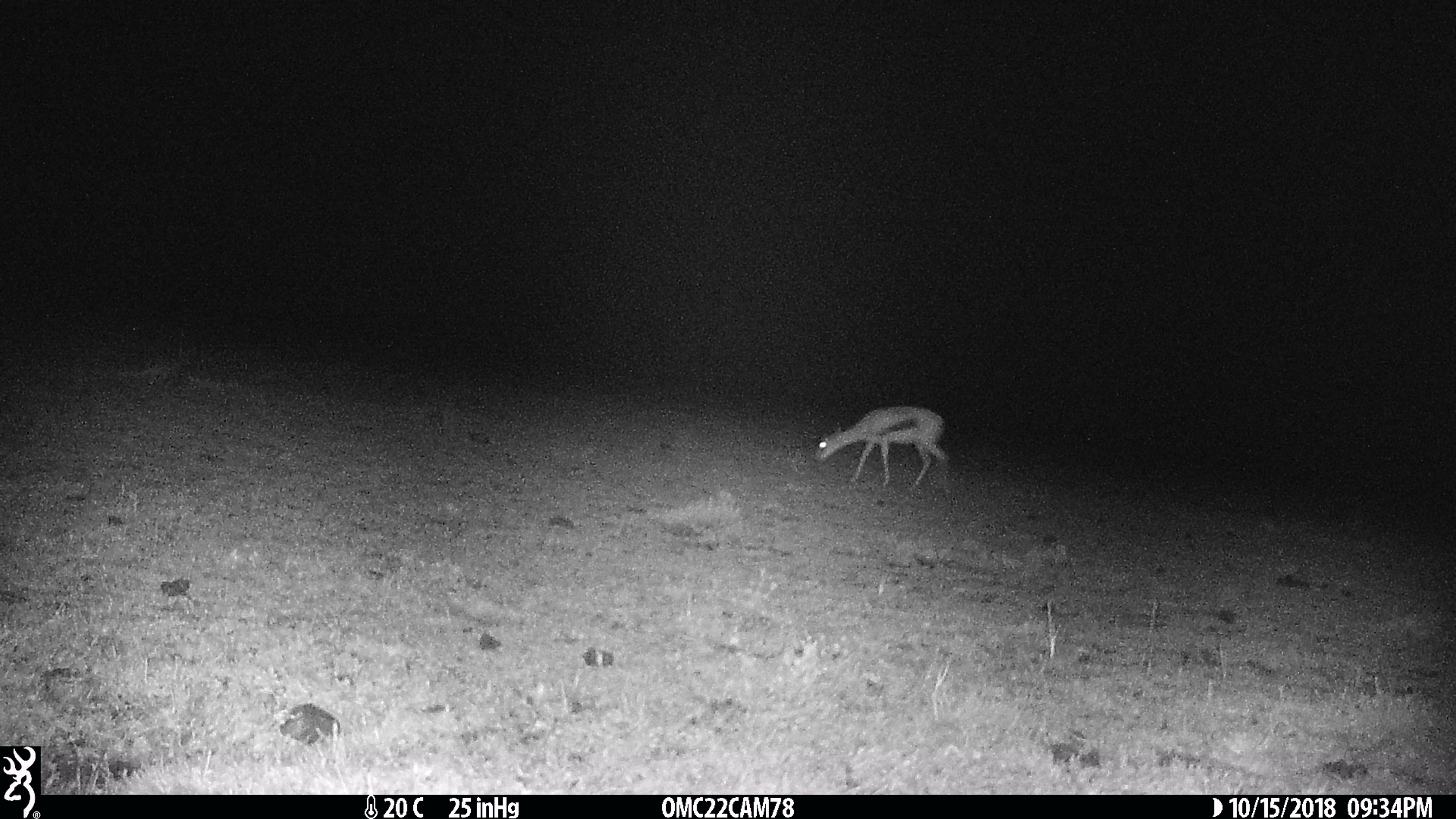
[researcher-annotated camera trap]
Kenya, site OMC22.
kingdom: Animalia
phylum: Chordata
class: Mammalia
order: Artiodactyla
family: Bovidae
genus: Eudorcas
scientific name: Eudorcas thomsonii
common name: thomon's gazelle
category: gazelle thomsons